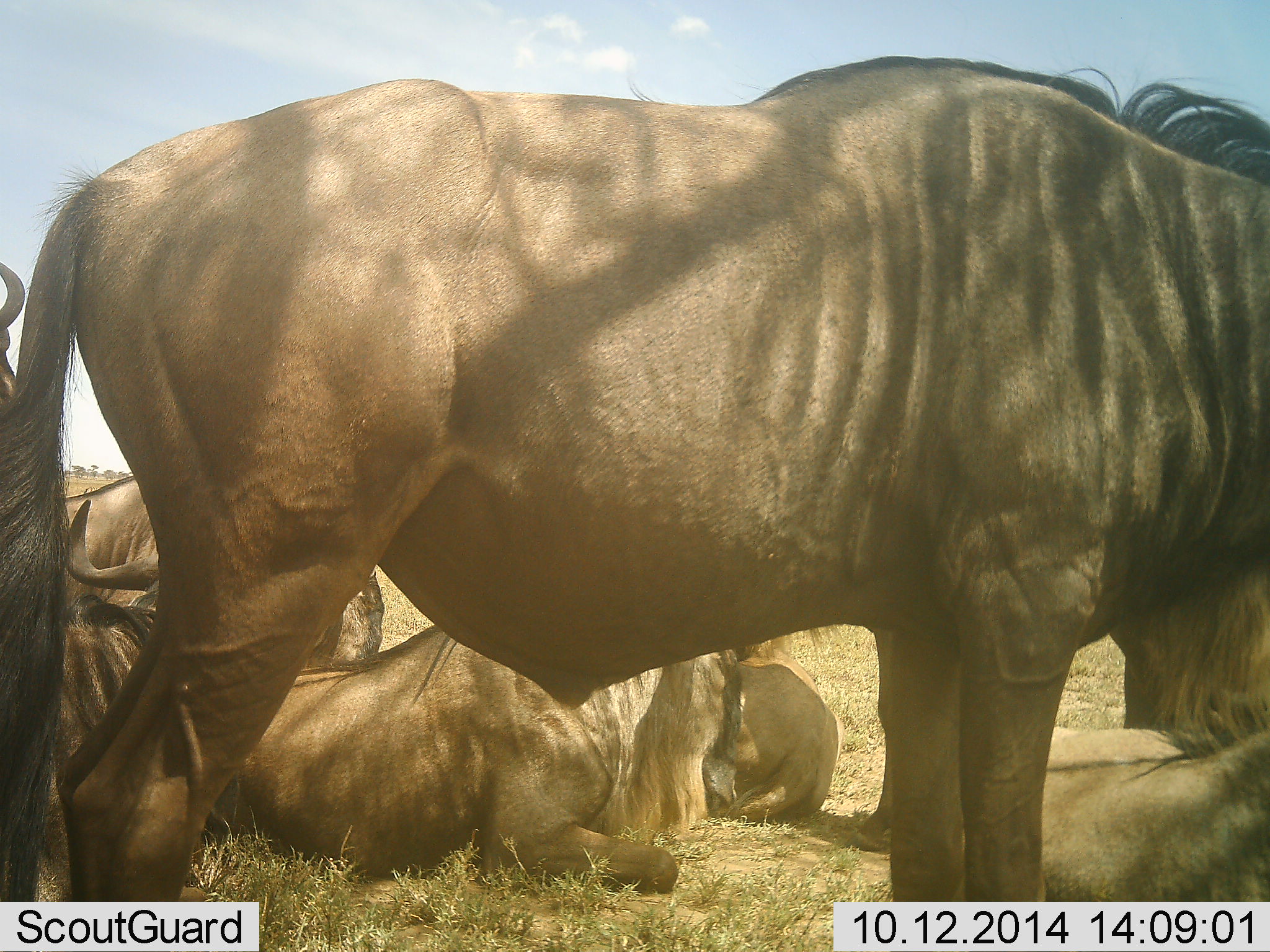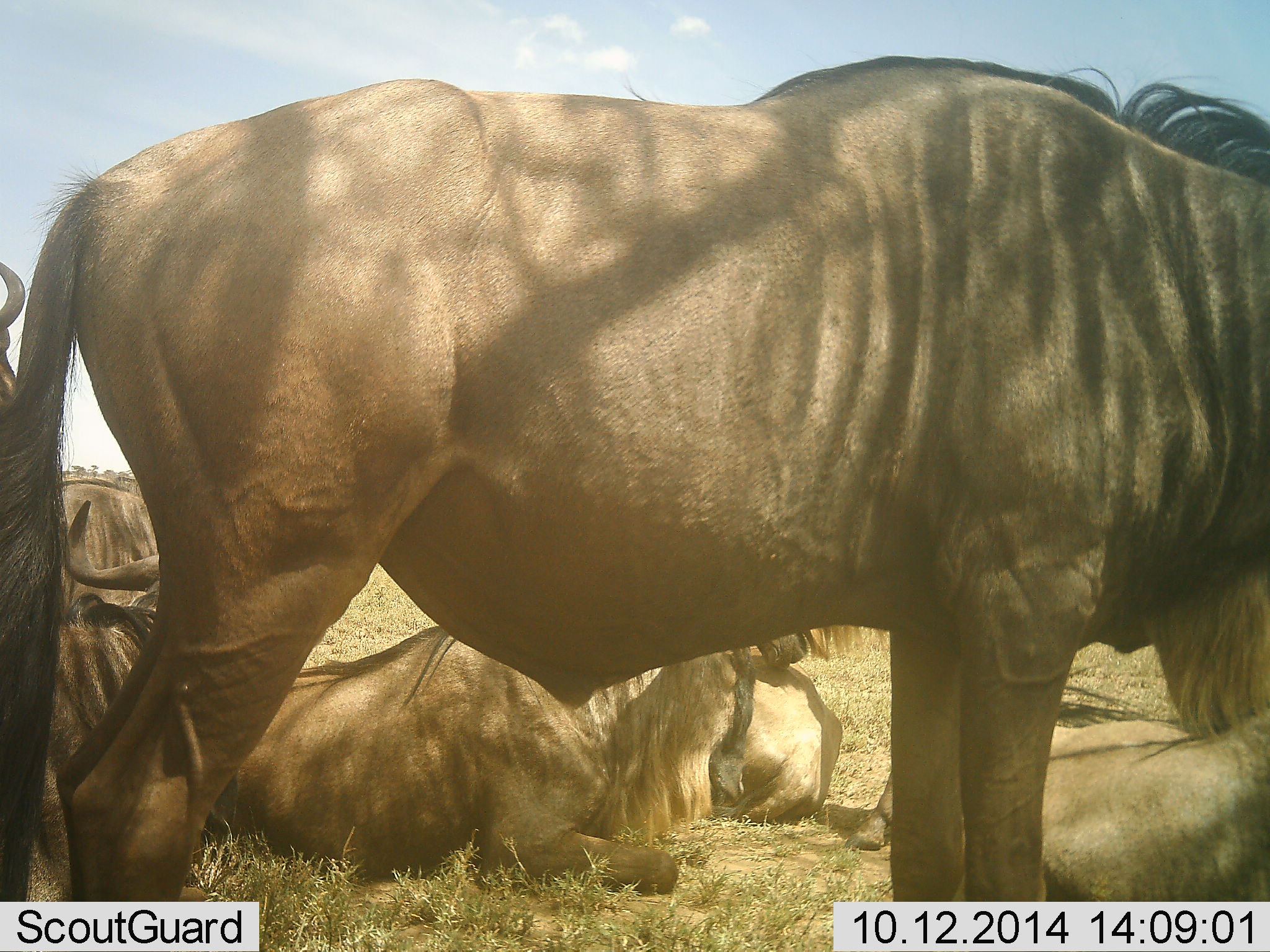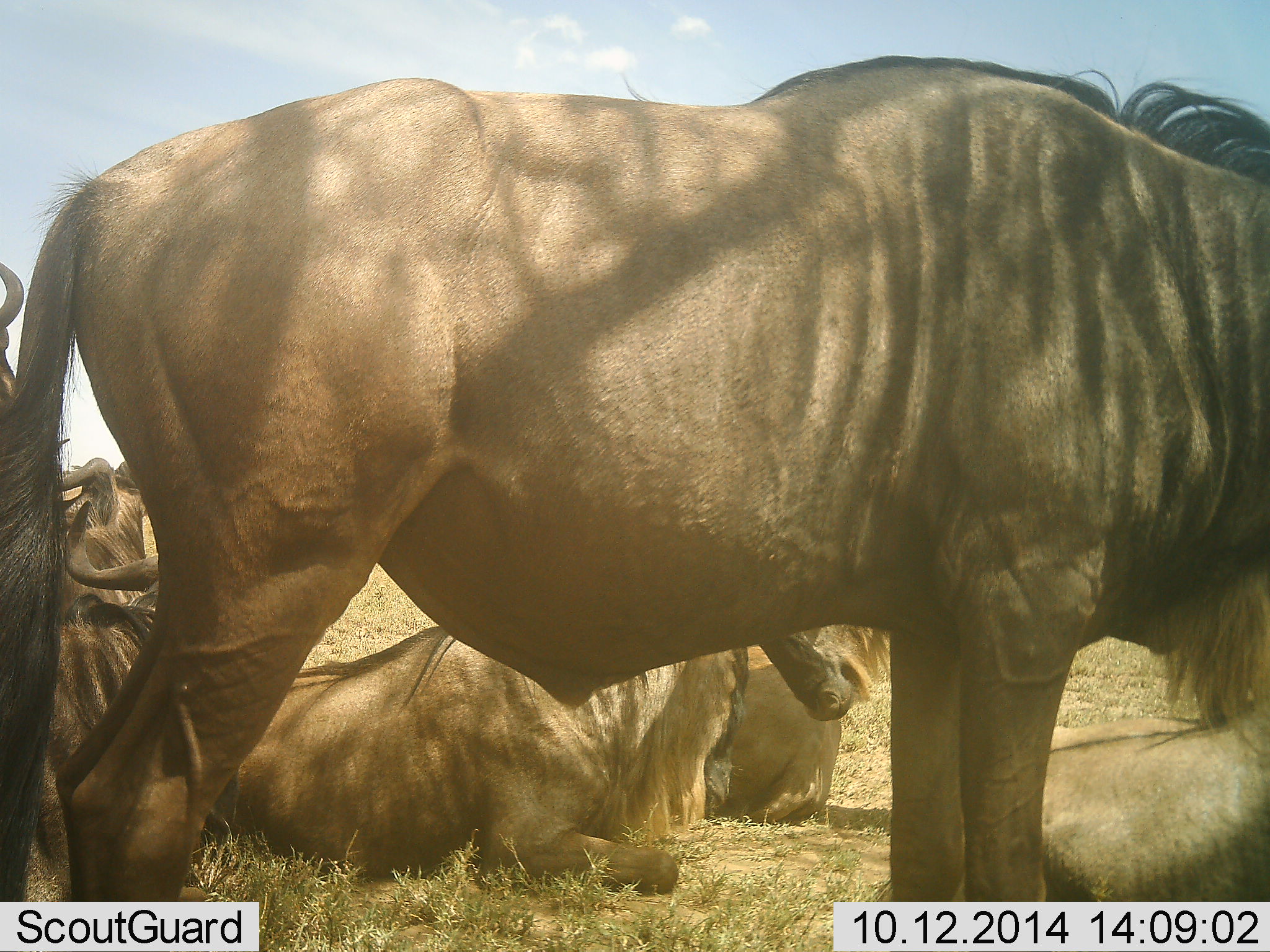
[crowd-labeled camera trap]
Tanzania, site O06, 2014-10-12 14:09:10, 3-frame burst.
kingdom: Animalia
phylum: Chordata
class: Mammalia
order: Artiodactyla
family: Bovidae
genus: Connochaetes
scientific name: Connochaetes taurinus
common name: blue wildebeest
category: wildebeest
Wildebeest (blue wildebeest) (Connochaetes taurinus), count 7. Behavior (volunteer vote fractions): standing 90%, resting 100%, moving 0%, interacting 0%. Young present (vote fraction): 0%. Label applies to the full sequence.